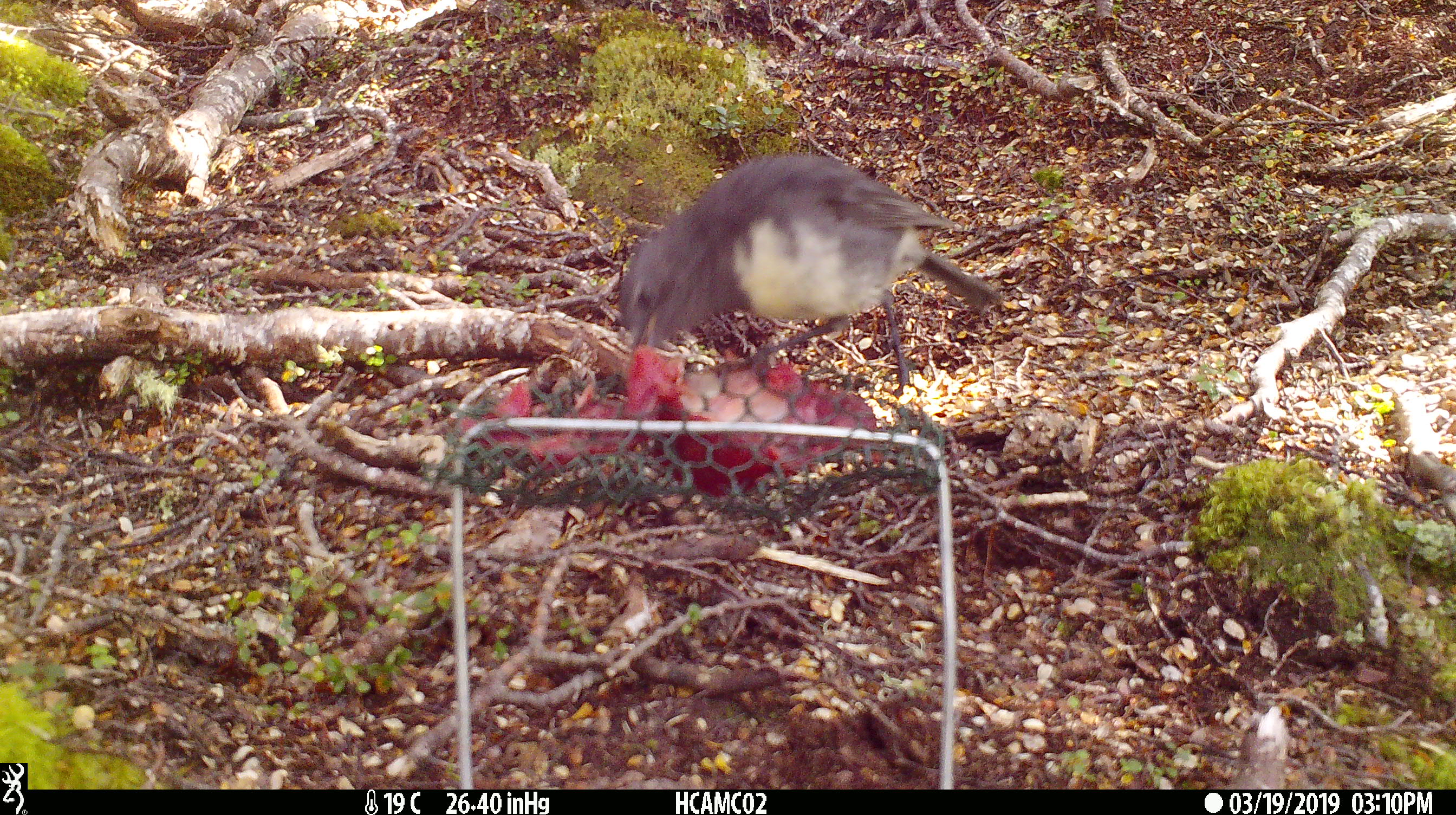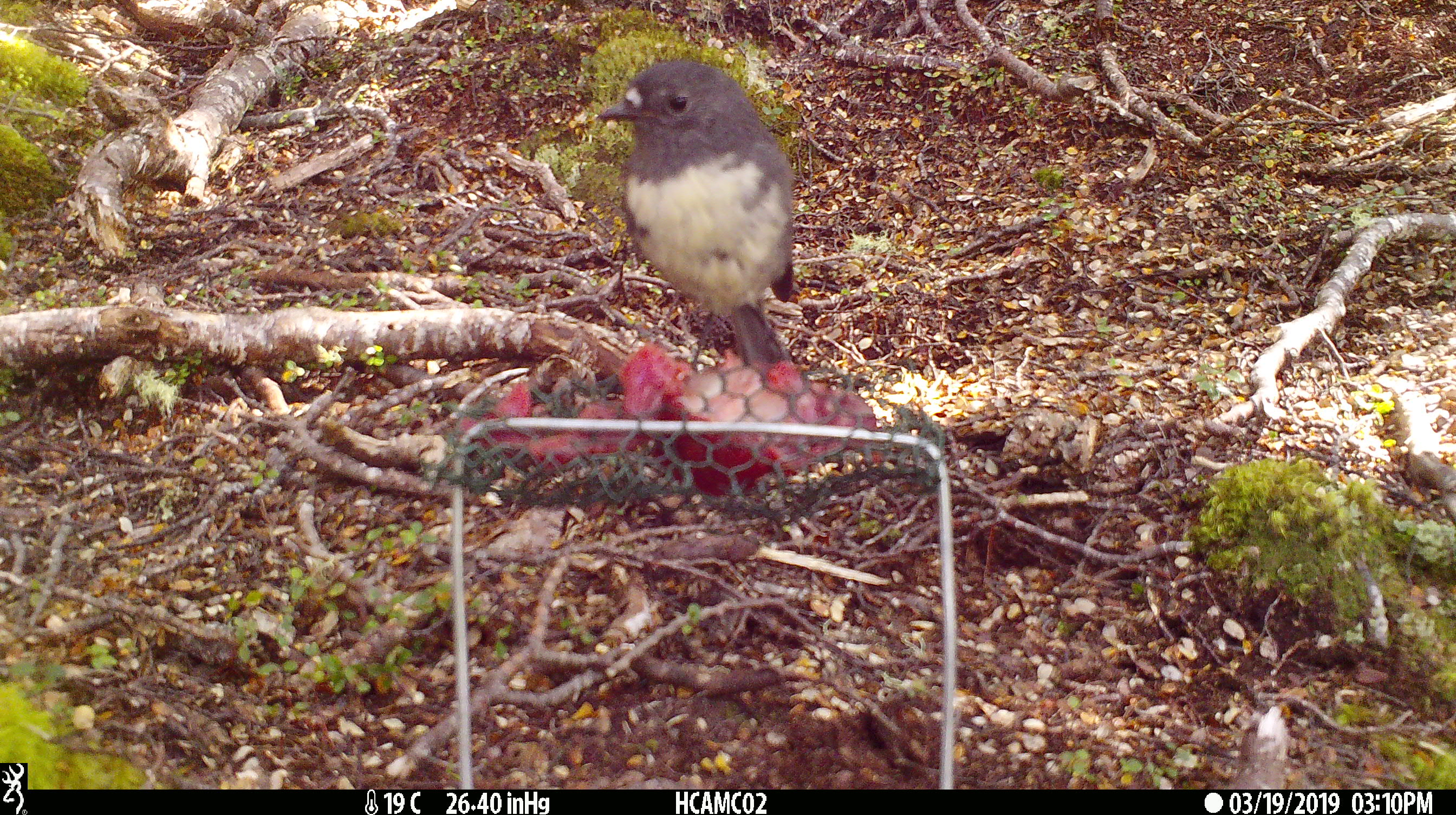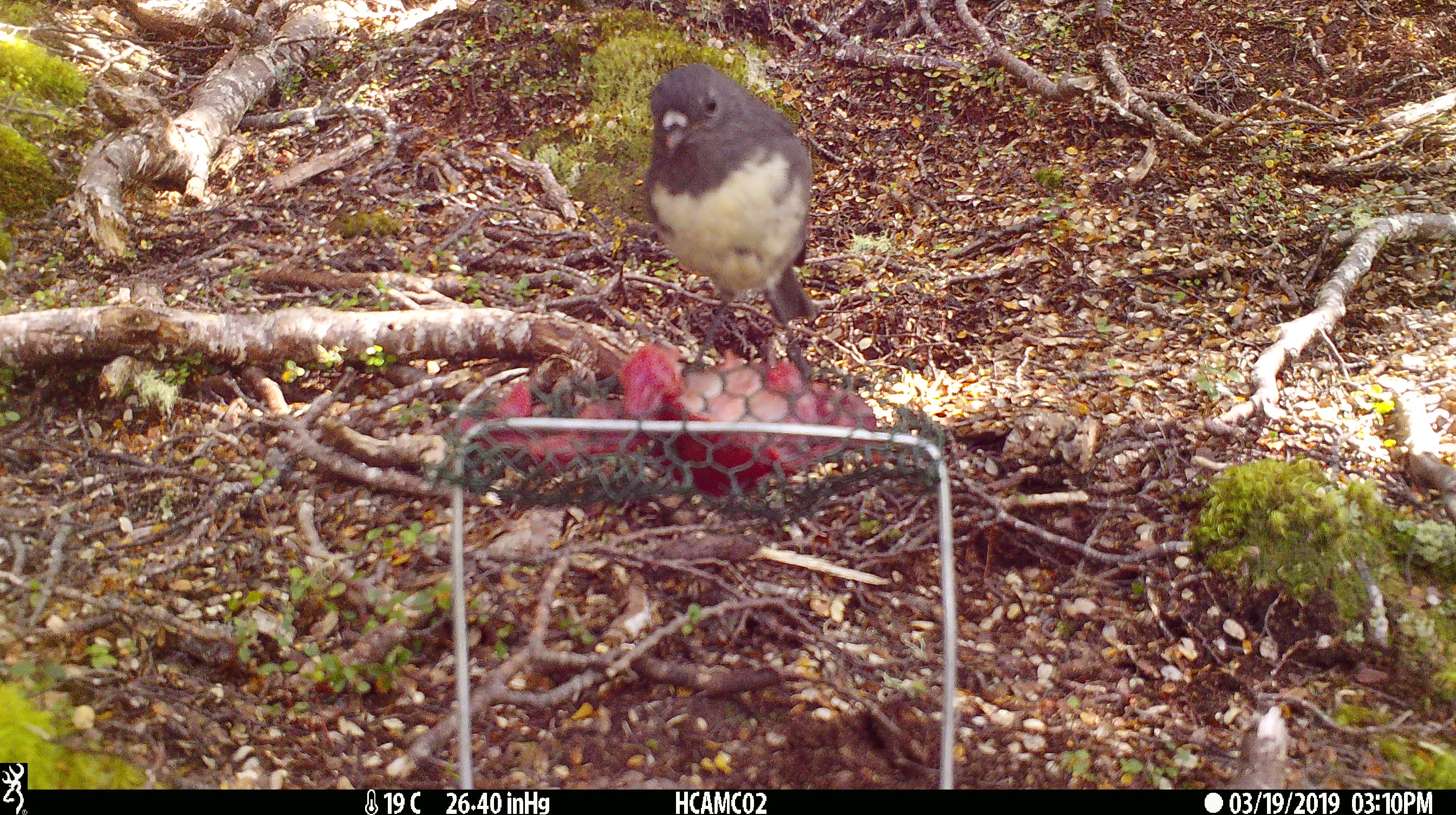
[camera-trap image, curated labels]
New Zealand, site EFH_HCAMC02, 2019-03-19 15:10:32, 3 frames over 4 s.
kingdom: Animalia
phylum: Chordata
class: Aves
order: Passeriformes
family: Petroicidae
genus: Petroica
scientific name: Petroica australis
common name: new zealand robin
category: robin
Robin (new zealand robin) (Petroica australis).